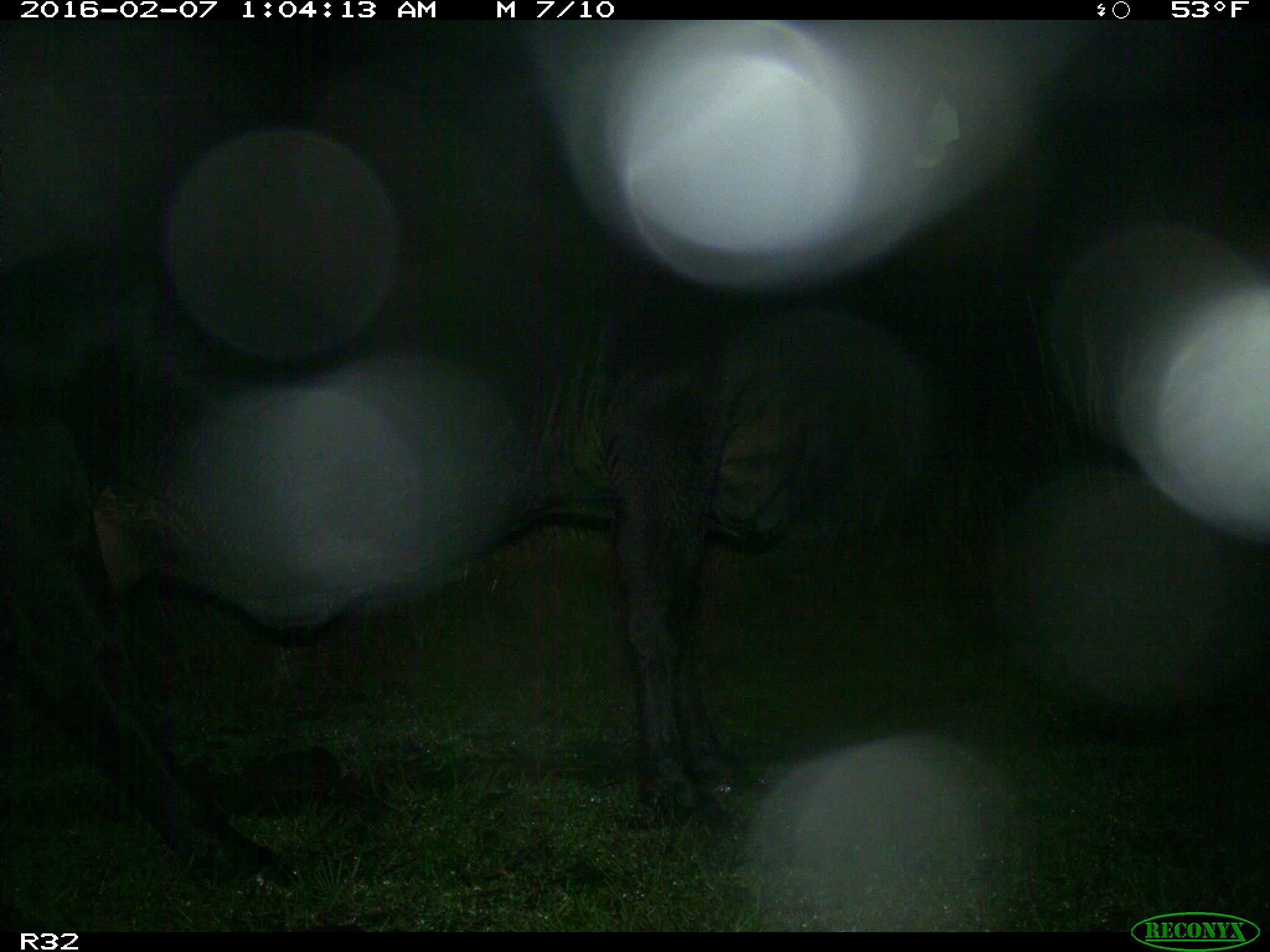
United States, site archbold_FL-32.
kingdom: Animalia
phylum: Chordata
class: Mammalia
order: Artiodactyla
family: Bovidae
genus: Bos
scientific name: Bos taurus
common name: domestic cow